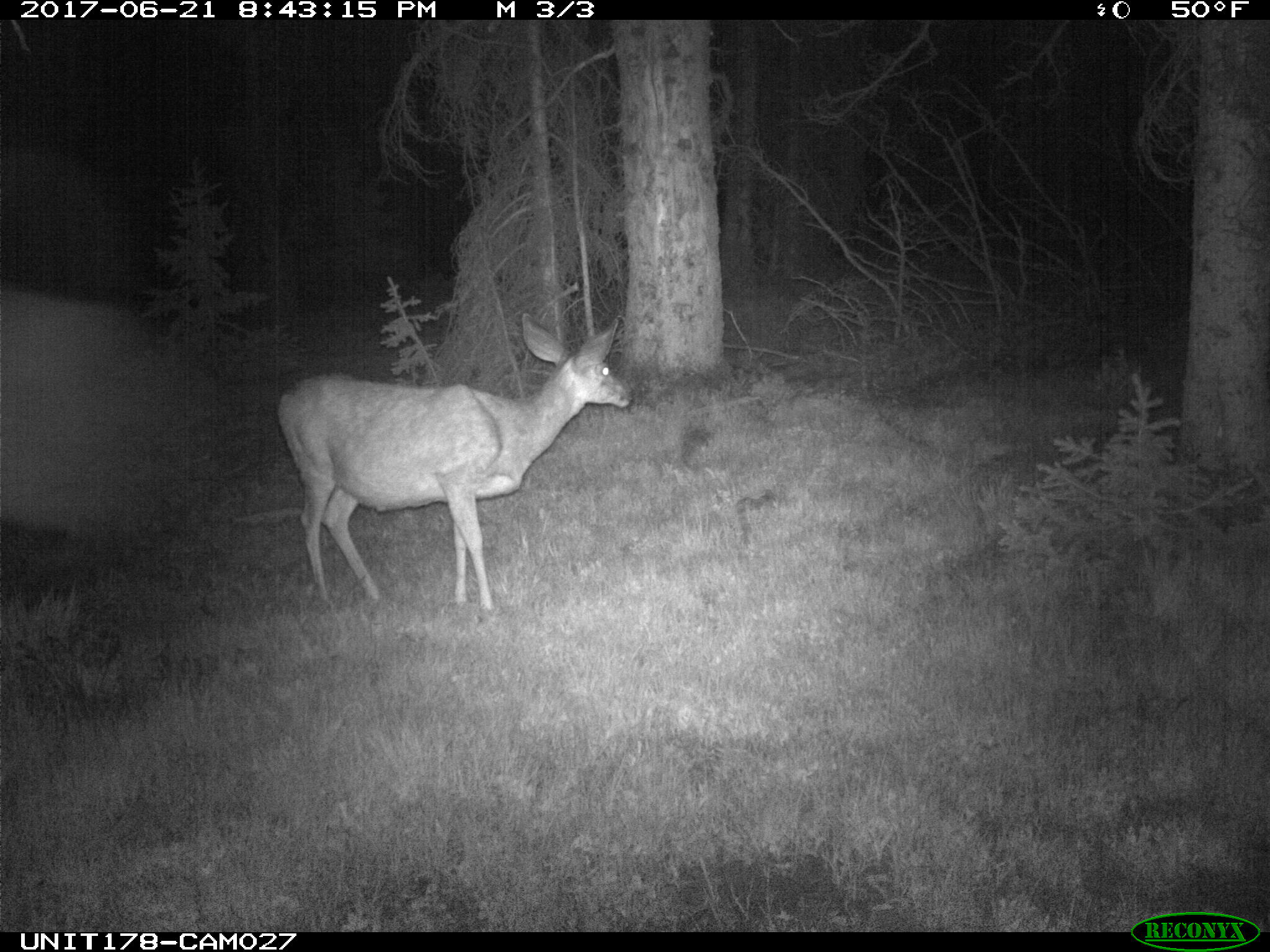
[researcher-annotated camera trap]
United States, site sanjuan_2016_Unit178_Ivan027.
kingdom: Animalia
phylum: Chordata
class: Mammalia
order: Artiodactyla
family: Cervidae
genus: Odocoileus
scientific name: Odocoileus hemionus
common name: mule deer